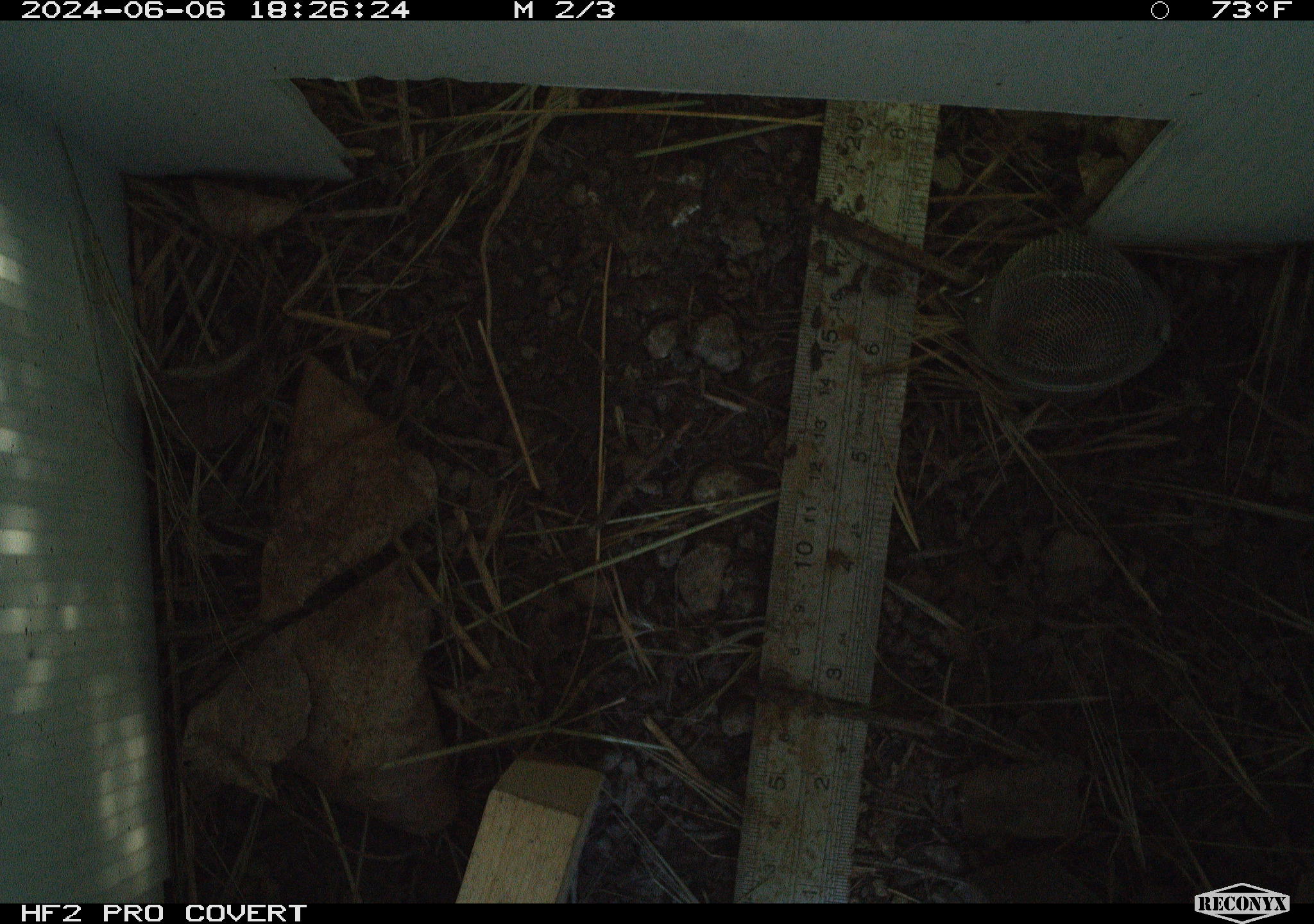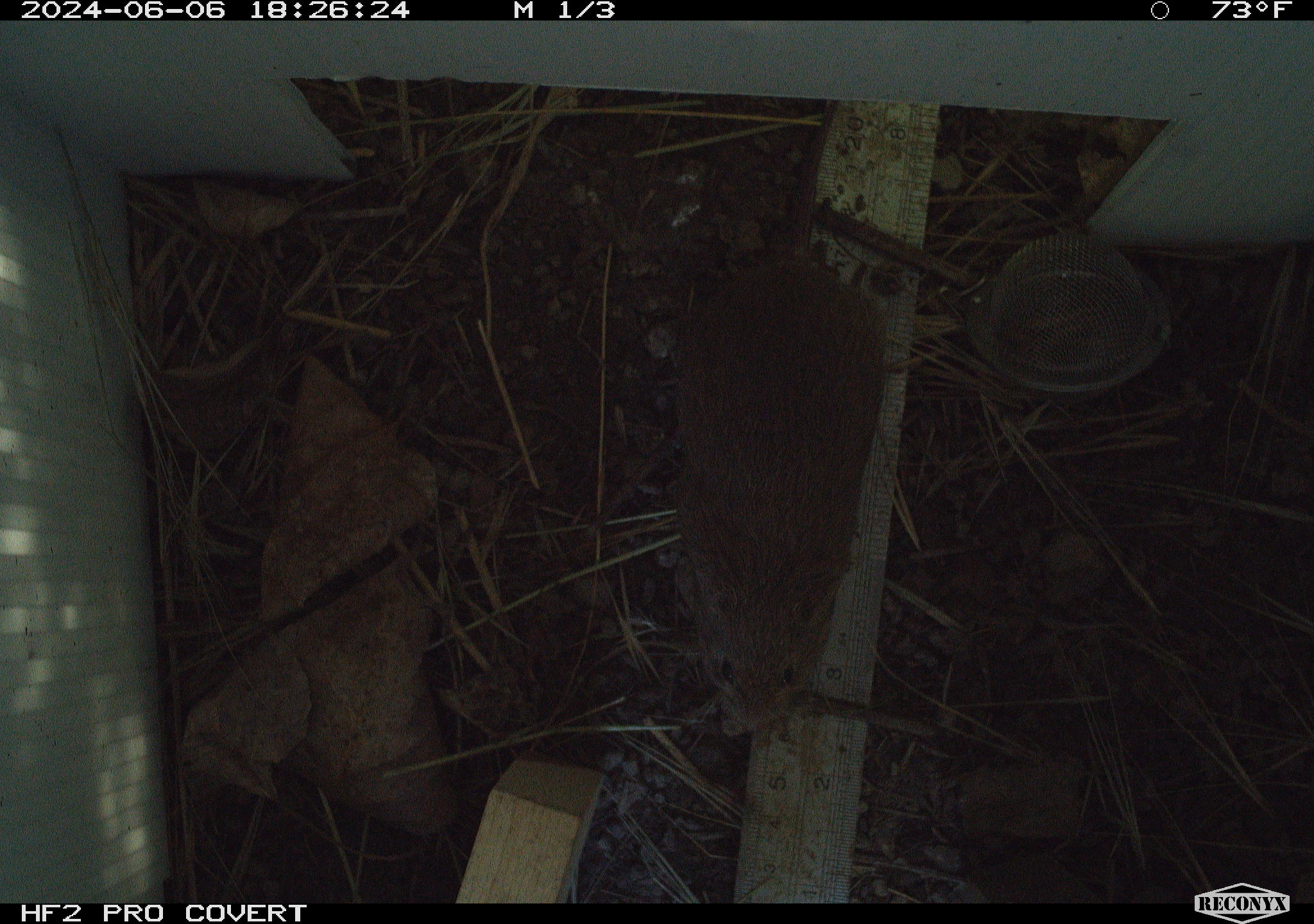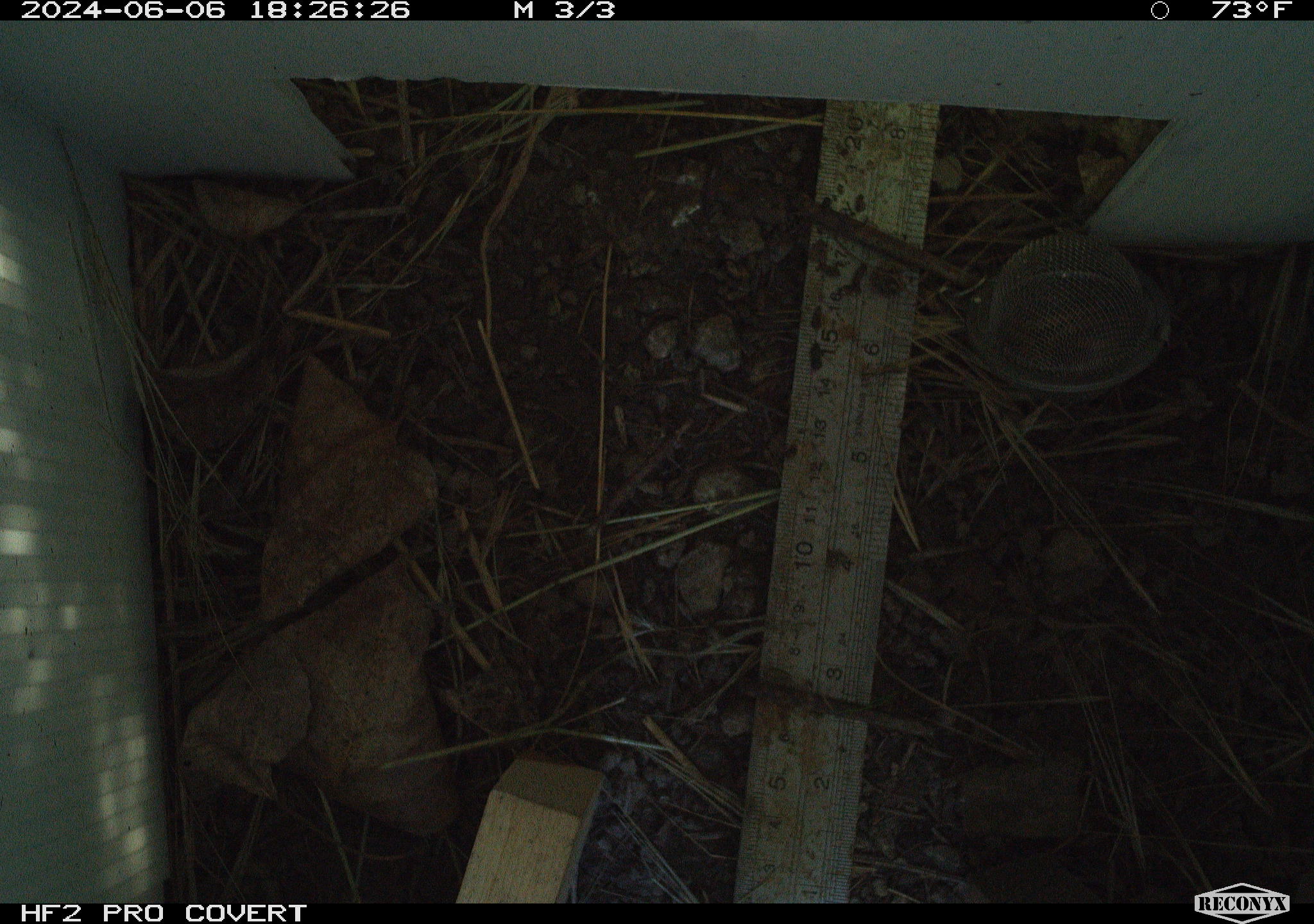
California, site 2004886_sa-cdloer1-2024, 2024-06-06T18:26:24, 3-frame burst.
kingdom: Animalia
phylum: Chordata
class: Mammalia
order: Rodentia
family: Cricetidae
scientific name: Arvicolinae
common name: voles, lemmings, and muskrats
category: arvicolinae subfamily